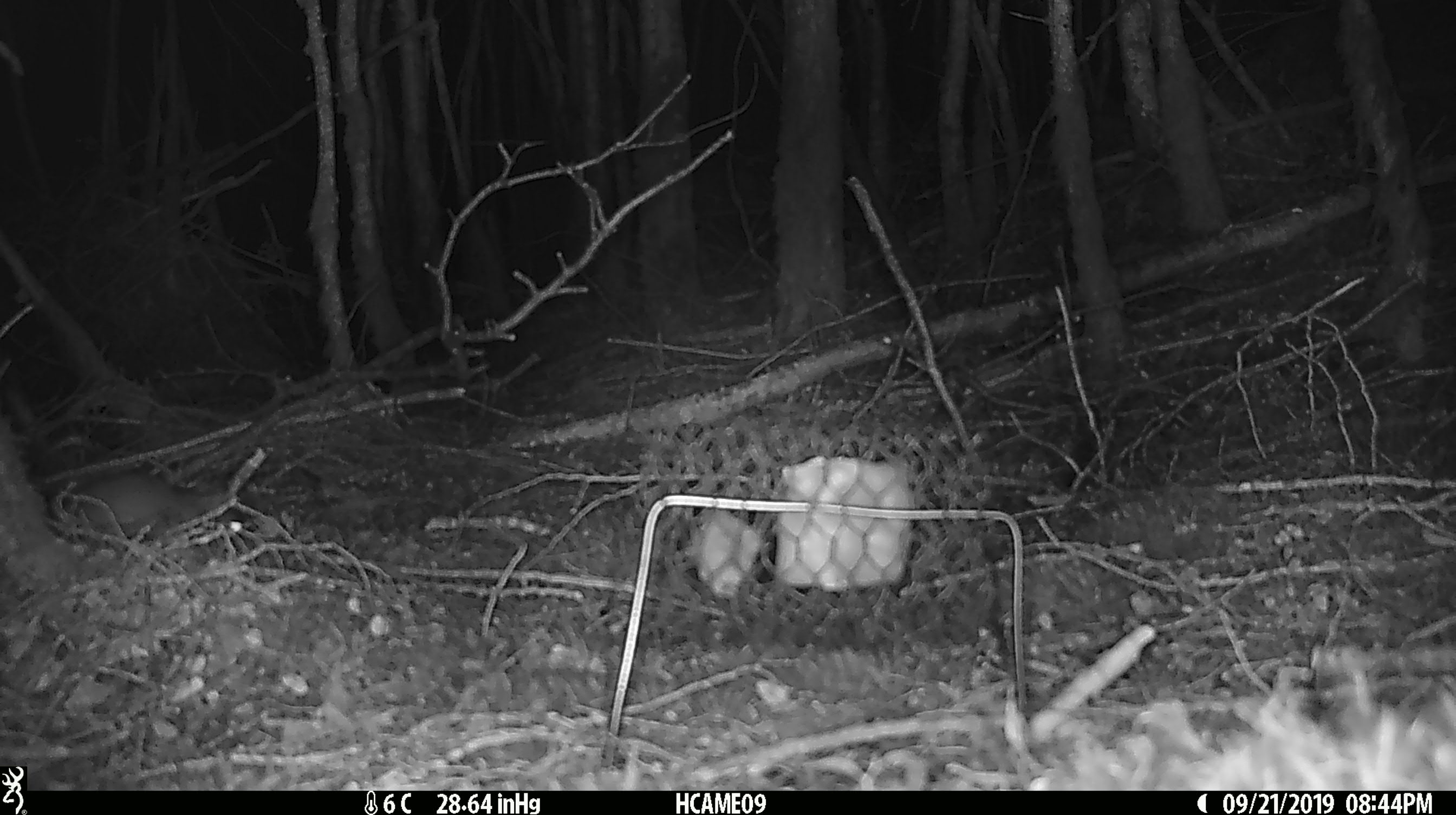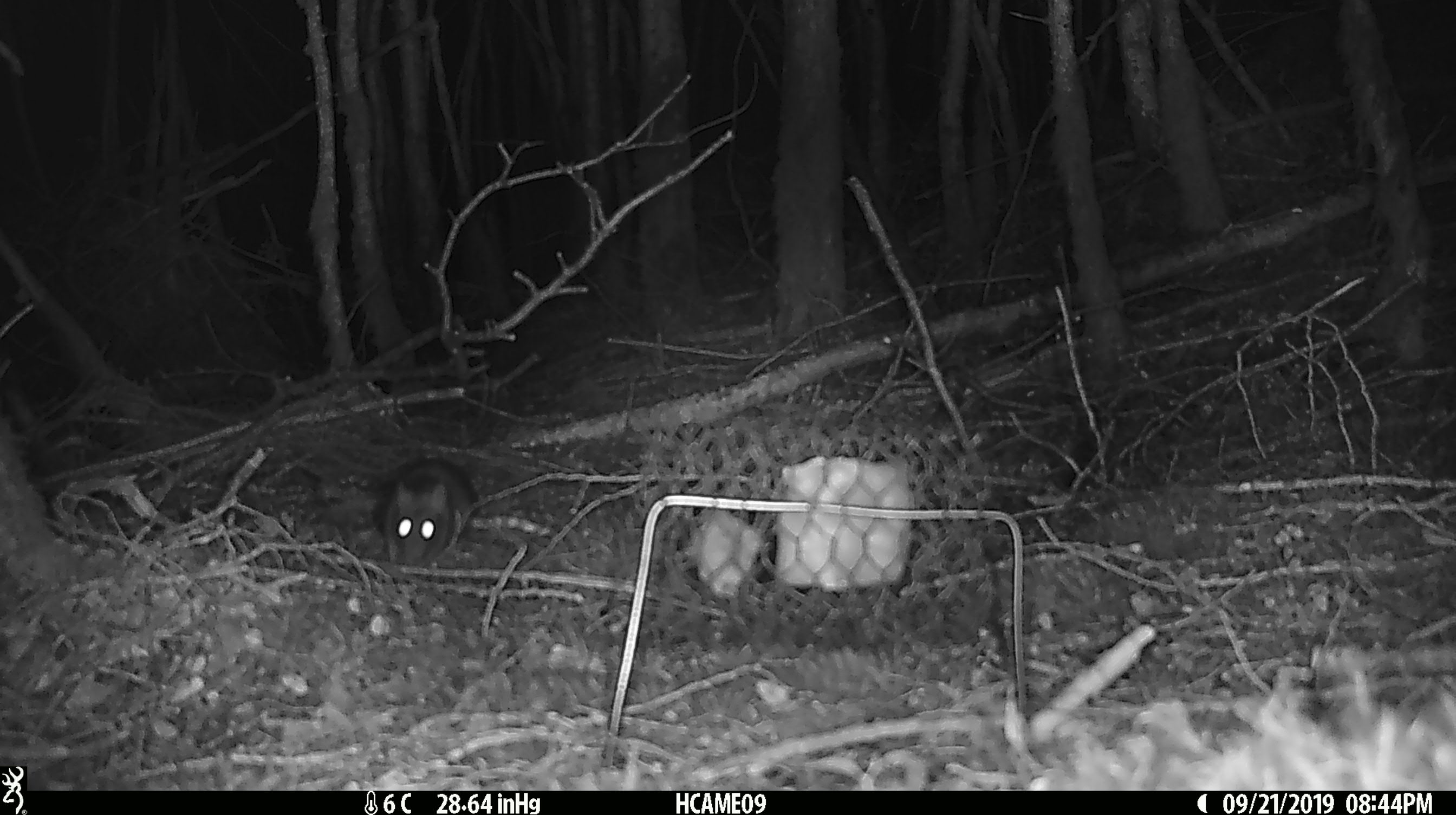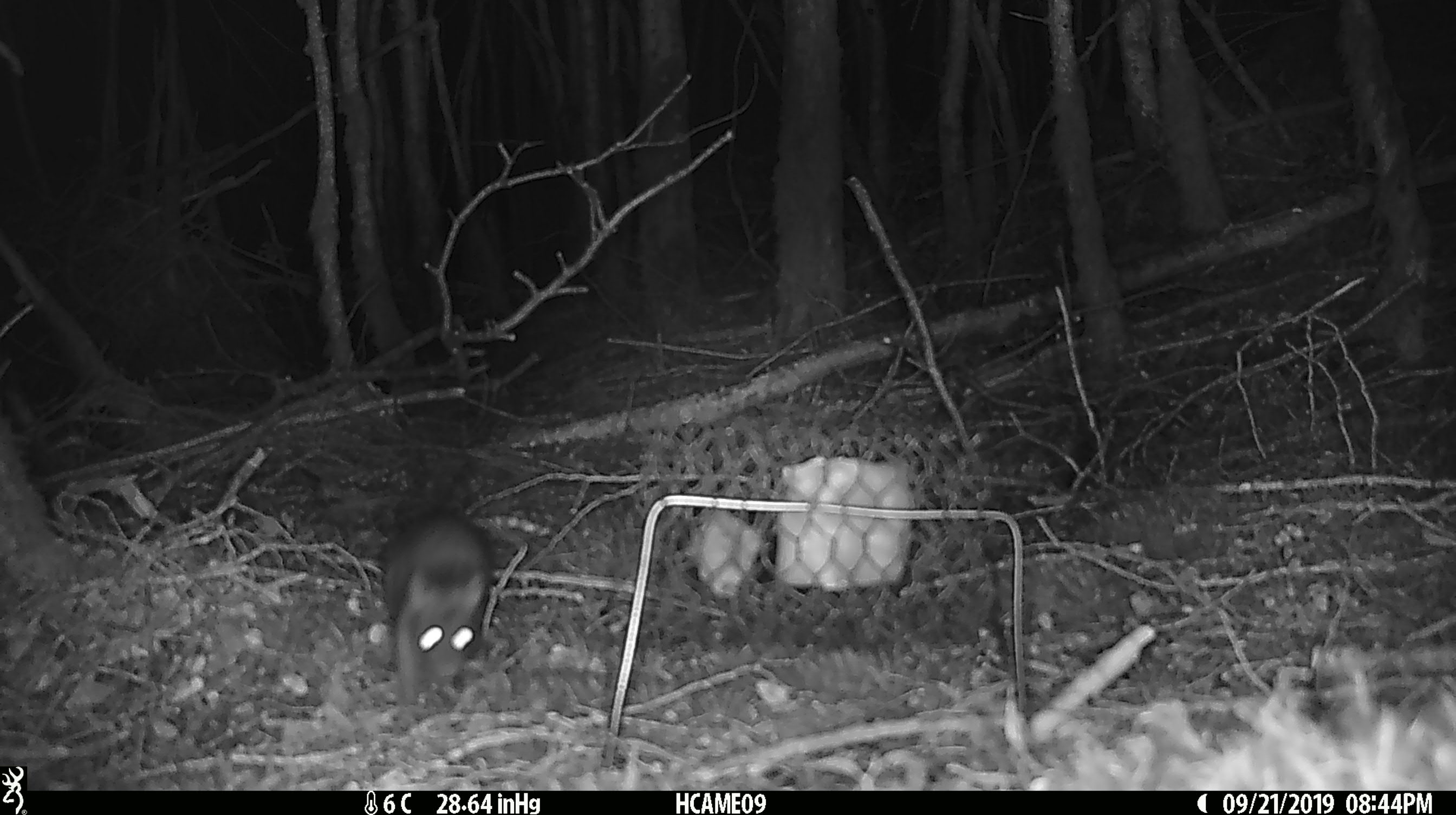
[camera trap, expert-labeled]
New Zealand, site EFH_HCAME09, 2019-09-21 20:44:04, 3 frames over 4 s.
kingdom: Animalia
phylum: Chordata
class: Mammalia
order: Rodentia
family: Muridae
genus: Rattus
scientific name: Rattus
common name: rat